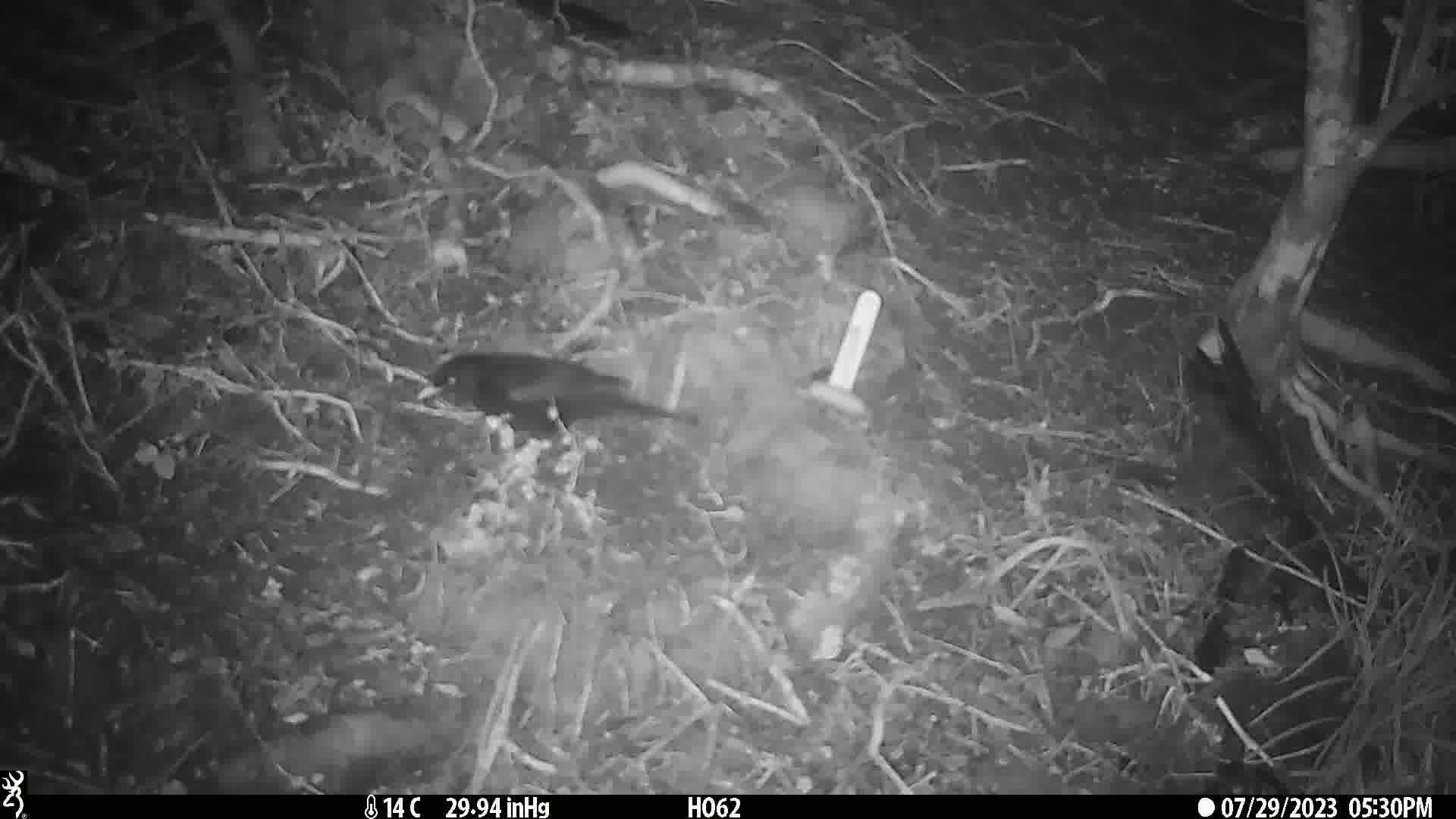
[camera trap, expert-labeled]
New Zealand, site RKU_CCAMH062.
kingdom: Animalia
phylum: Chordata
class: Aves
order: Passeriformes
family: Turdidae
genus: Turdus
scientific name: Turdus merula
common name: eurasian blackbird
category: blackbird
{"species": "blackbird (eurasian blackbird) (Turdus merula)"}